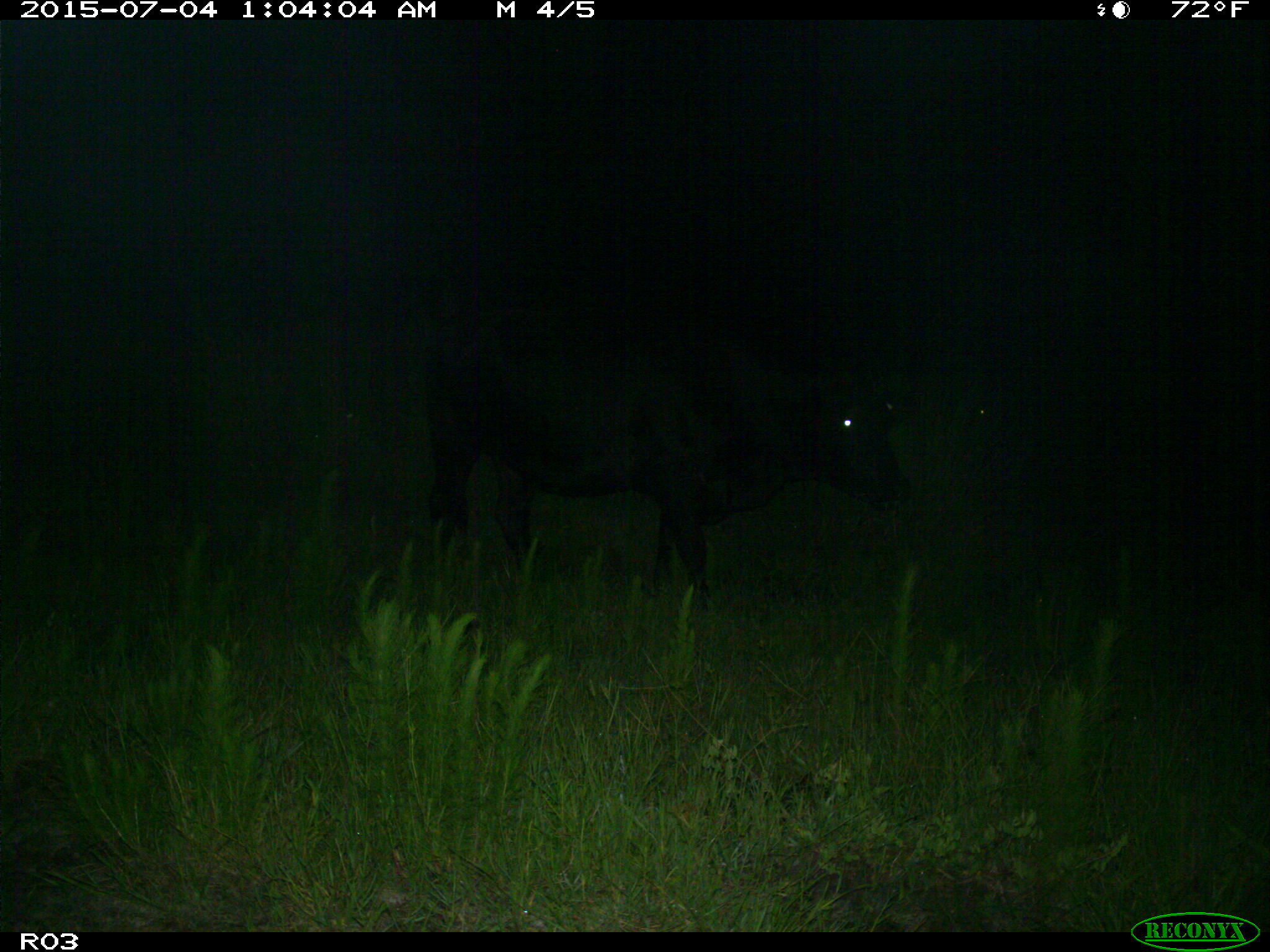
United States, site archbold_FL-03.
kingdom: Animalia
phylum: Chordata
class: Mammalia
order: Artiodactyla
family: Bovidae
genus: Bos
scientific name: Bos taurus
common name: domestic cow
Bos taurus (domestic cow).